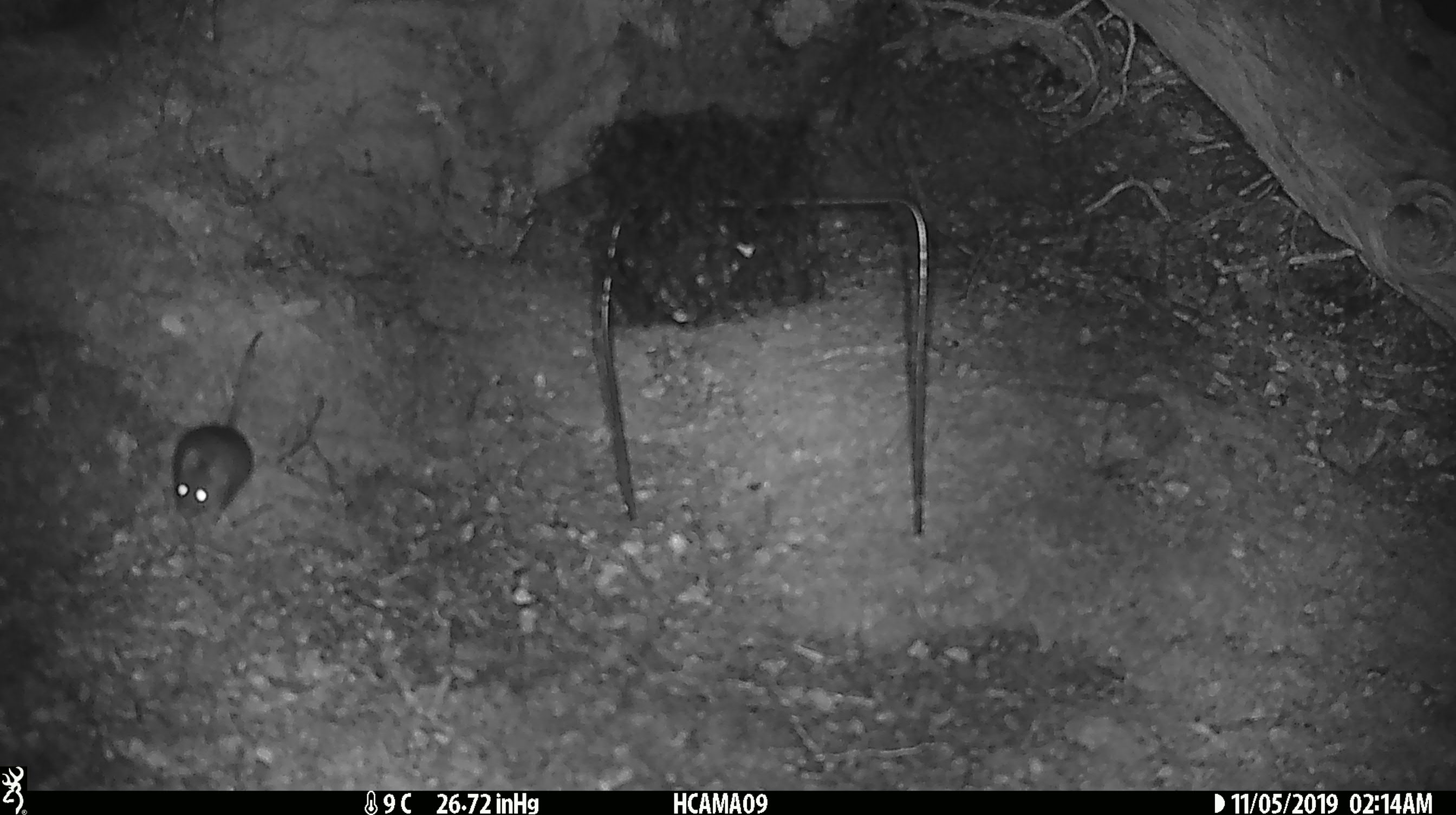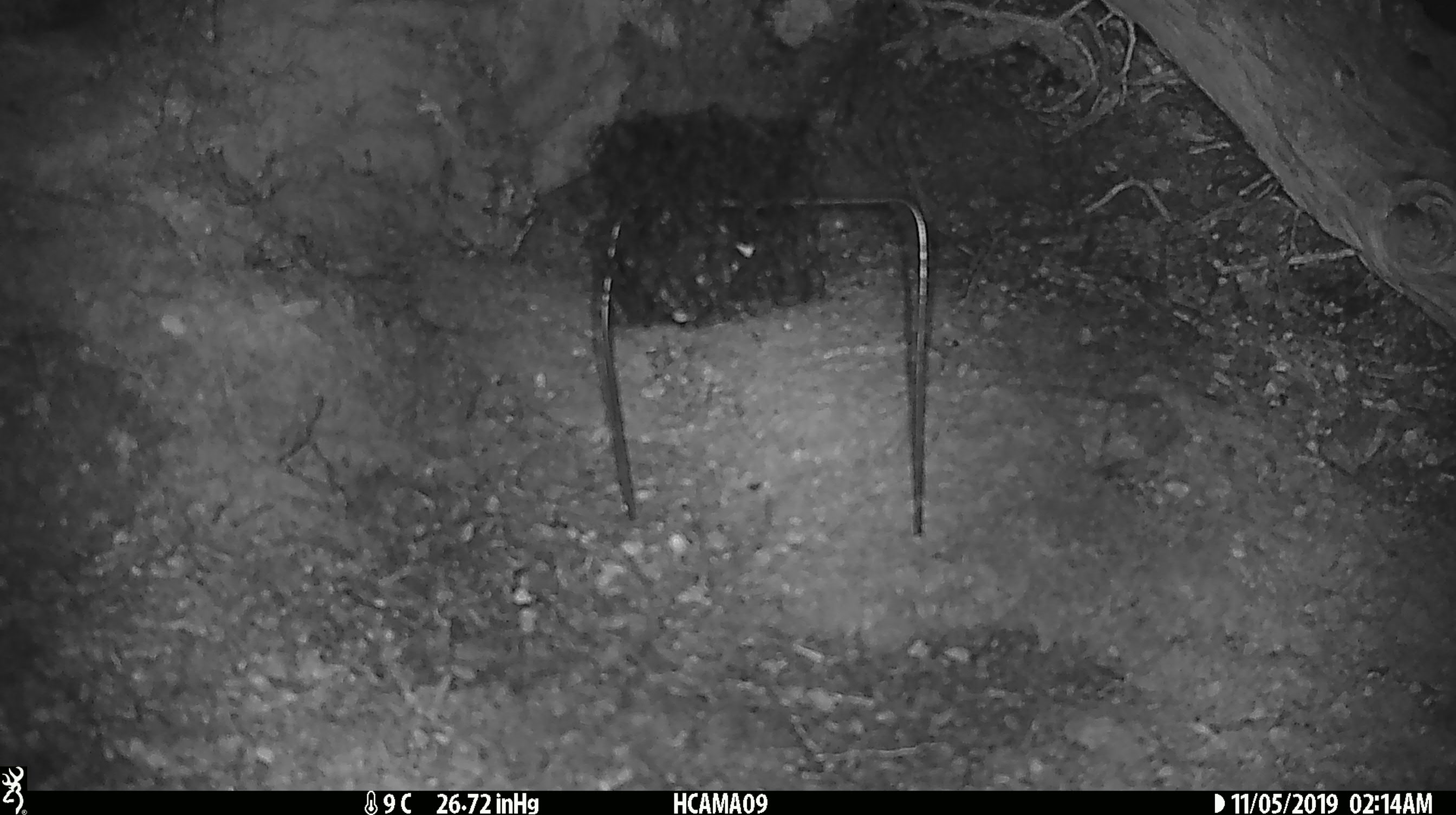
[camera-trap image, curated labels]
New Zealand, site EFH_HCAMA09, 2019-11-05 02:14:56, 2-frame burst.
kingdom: Animalia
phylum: Chordata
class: Mammalia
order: Rodentia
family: Muridae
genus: Mus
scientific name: Mus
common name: mouse